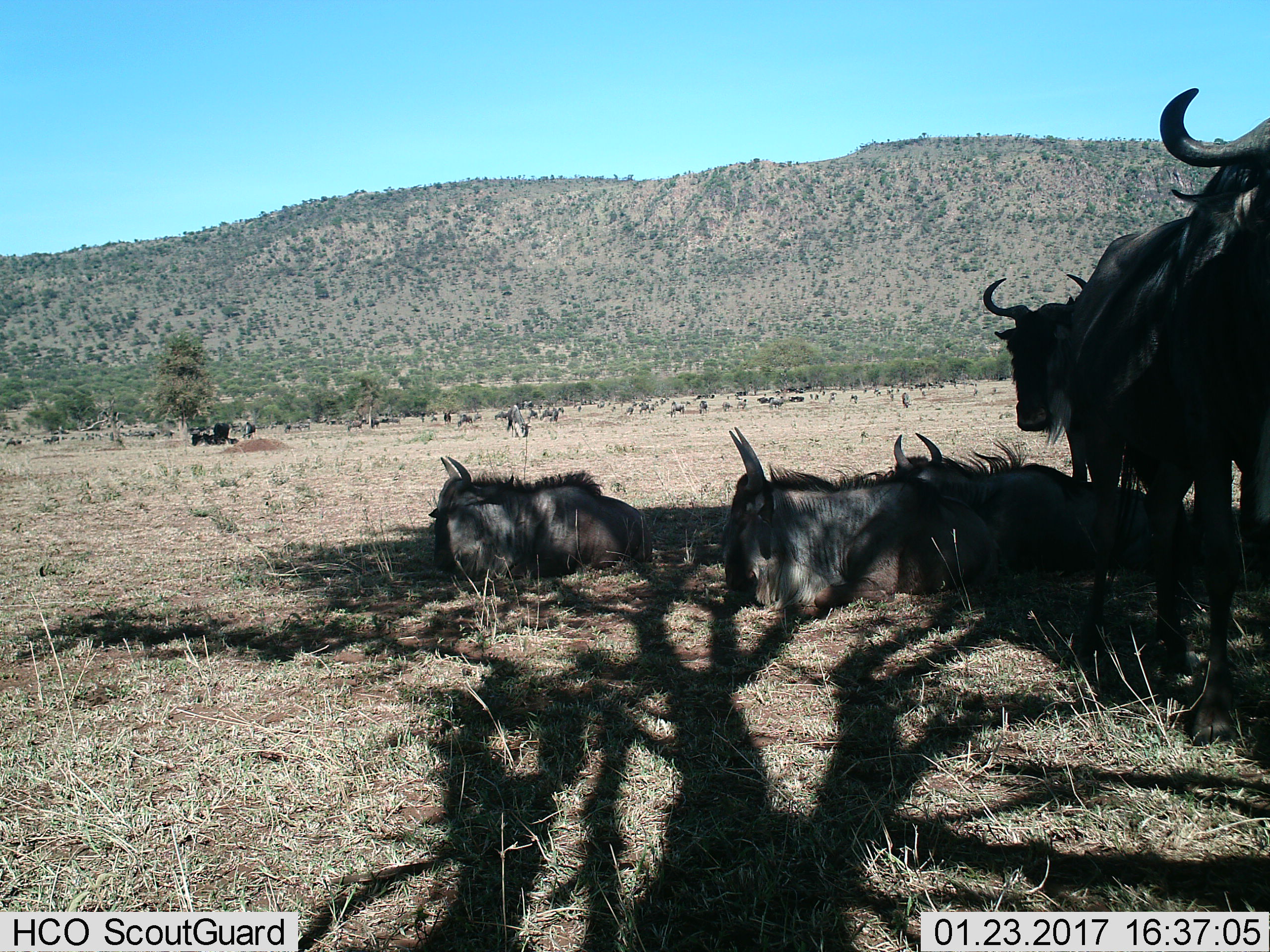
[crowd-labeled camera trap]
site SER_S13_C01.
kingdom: Animalia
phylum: Chordata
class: Mammalia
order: Artiodactyla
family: Bovidae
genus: Connochaetes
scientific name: Connochaetes taurinus taurinus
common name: blue wildebeest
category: wildebeestblue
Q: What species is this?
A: Wildebeestblue (blue wildebeest) (Connochaetes taurinus taurinus).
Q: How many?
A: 51+.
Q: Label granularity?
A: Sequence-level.